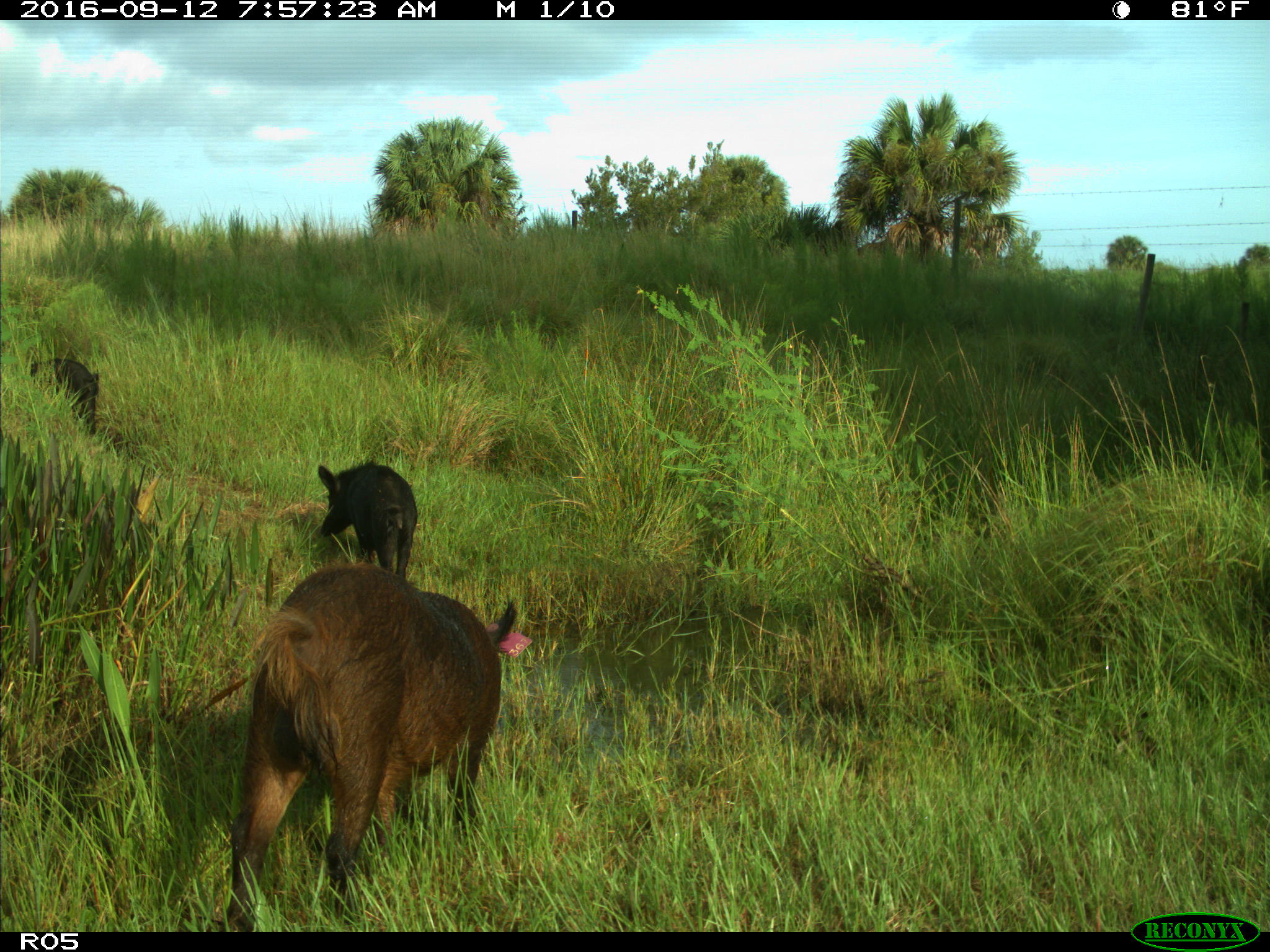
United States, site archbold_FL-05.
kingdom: Animalia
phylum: Chordata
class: Mammalia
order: Artiodactyla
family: Suidae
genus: Sus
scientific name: Sus scrofa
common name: wild boar